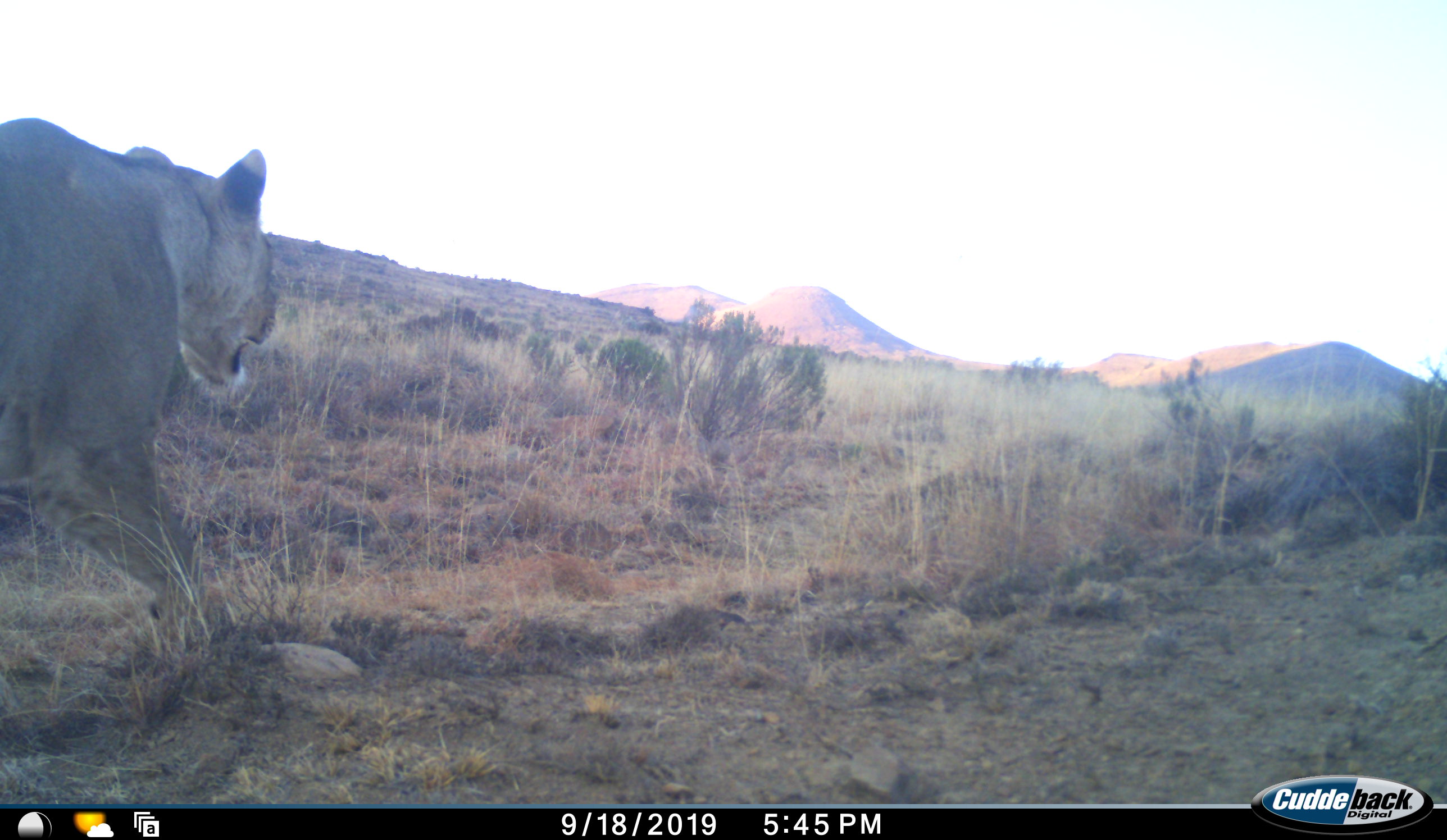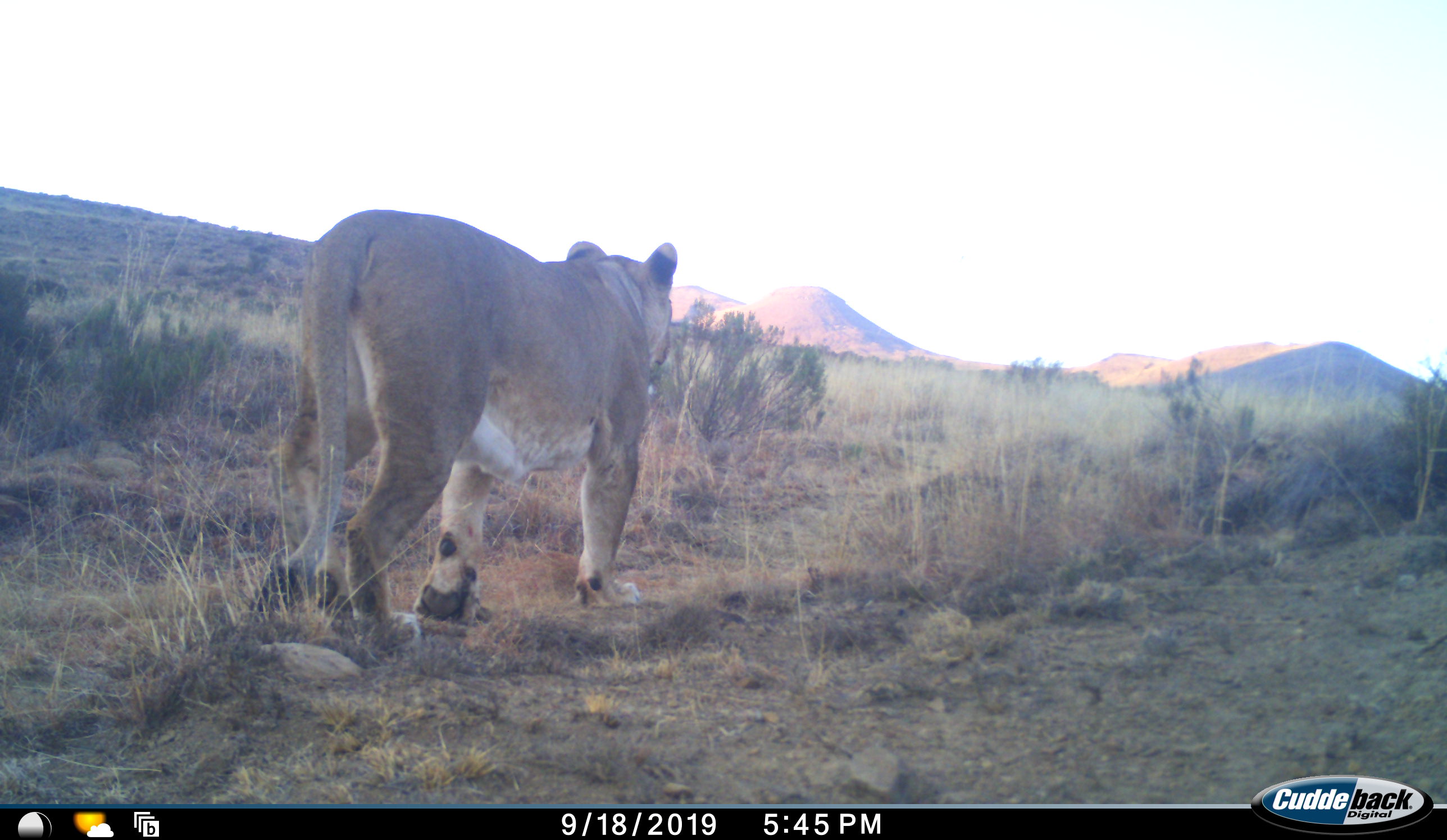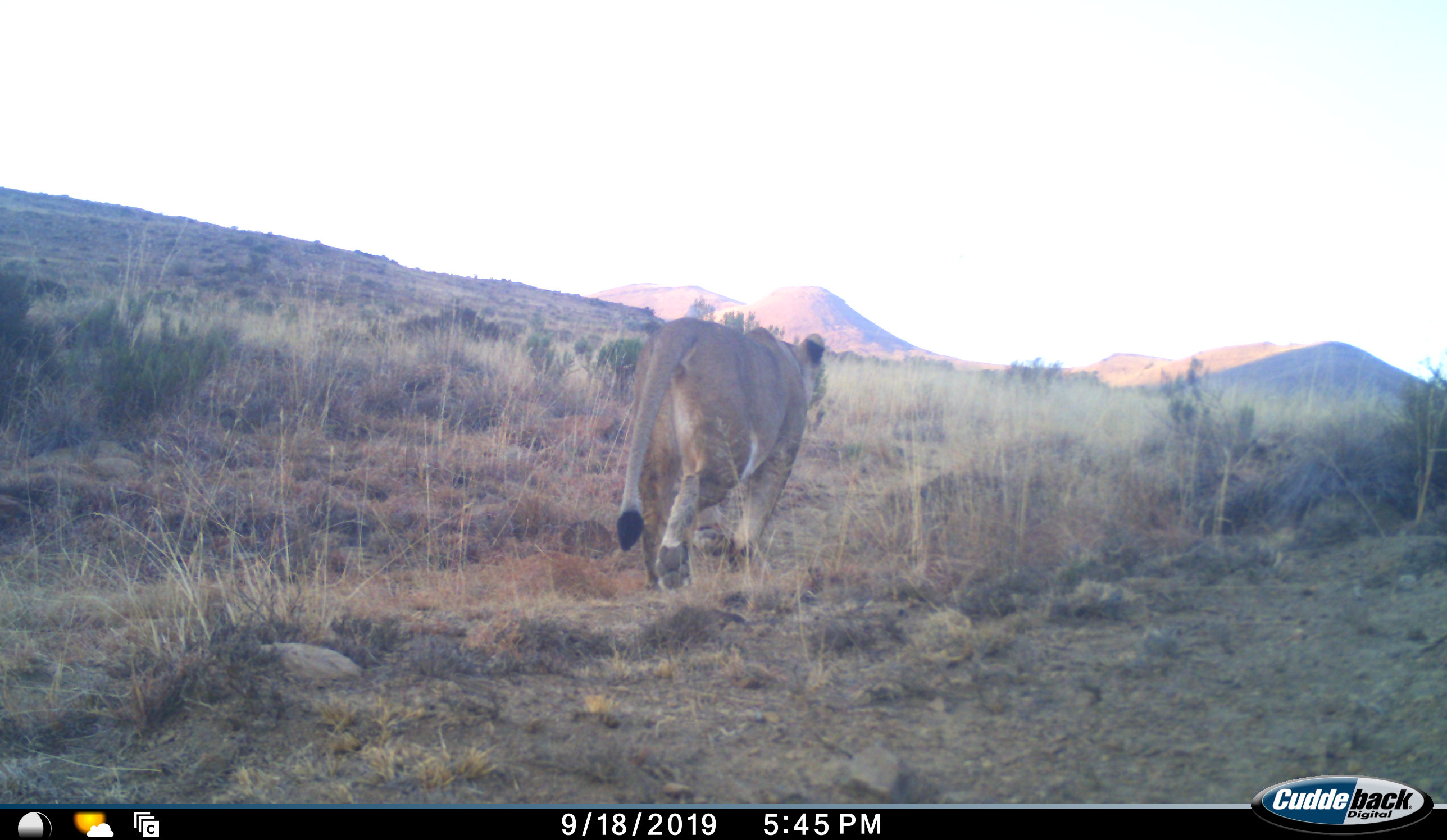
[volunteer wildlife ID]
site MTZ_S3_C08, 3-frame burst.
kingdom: Animalia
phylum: Chordata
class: Mammalia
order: Carnivora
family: Felidae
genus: Panthera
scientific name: Panthera leo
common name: lion female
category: lionfemale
Lionfemale (lion female) (Panthera leo), count 1. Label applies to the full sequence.